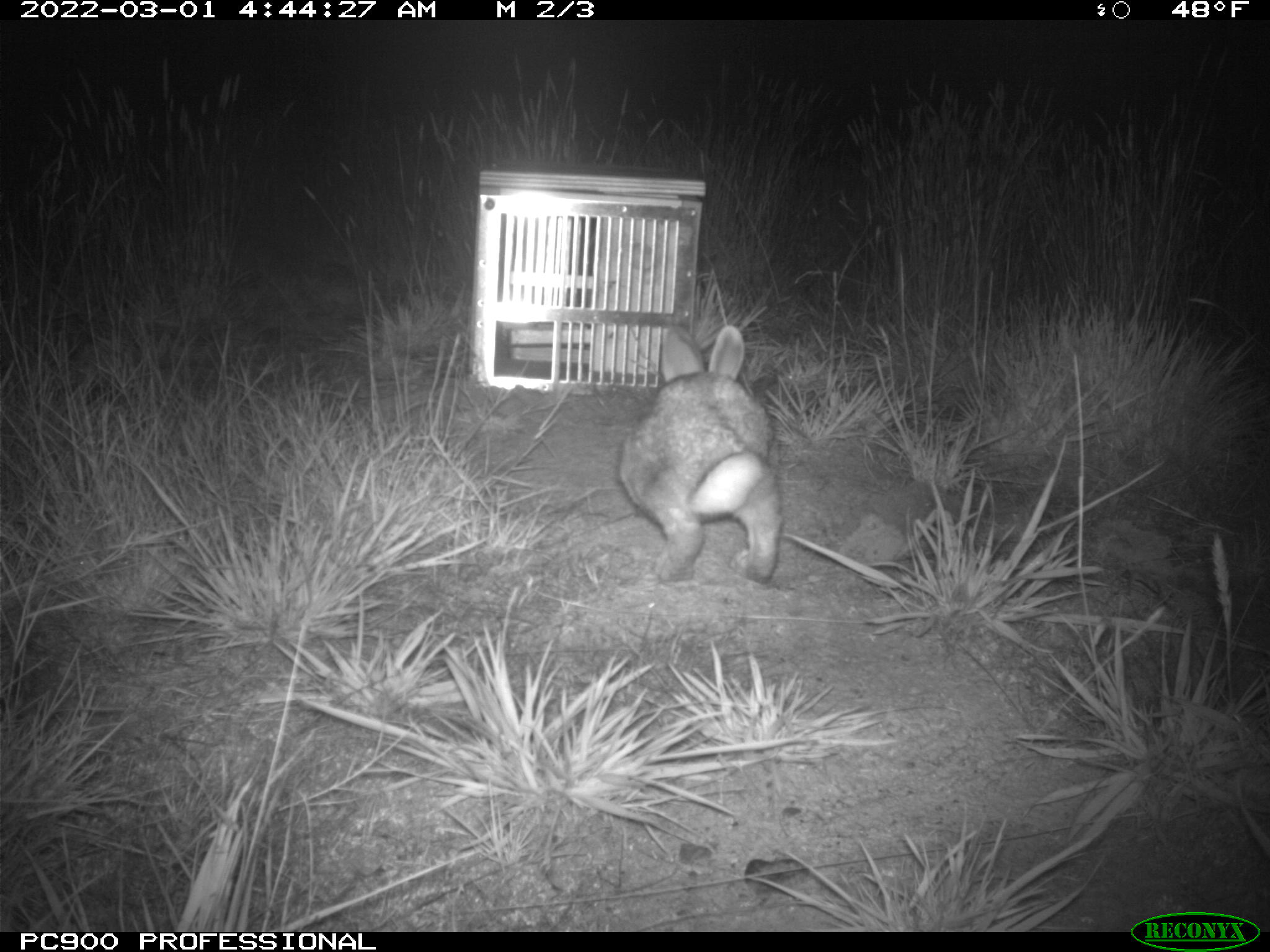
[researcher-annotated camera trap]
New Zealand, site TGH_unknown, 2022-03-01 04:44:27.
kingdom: Animalia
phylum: Chordata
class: Mammalia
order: Lagomorpha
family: Leporidae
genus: Oryctolagus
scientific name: Oryctolagus cuniculus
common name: european rabbit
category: rabbit